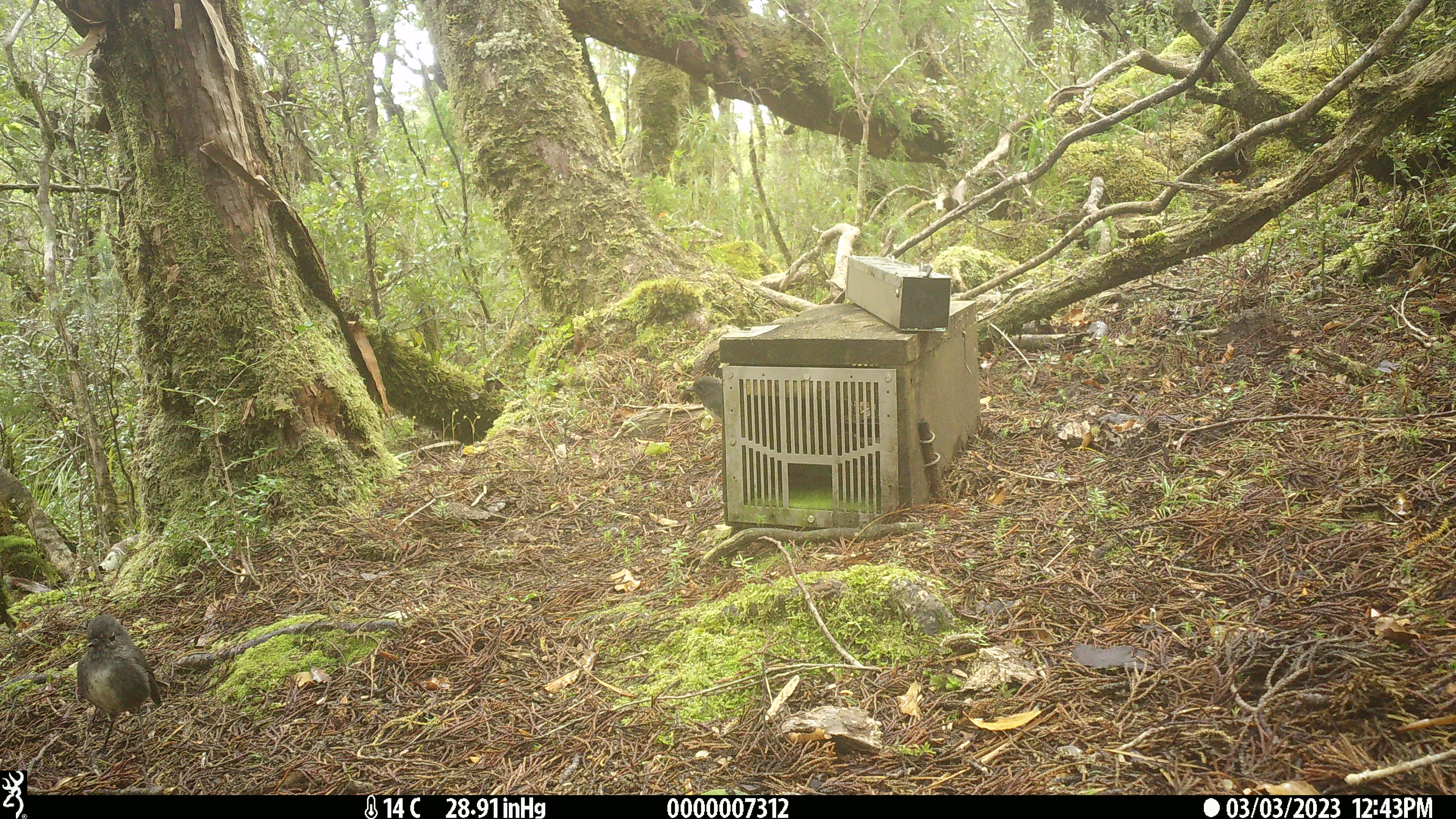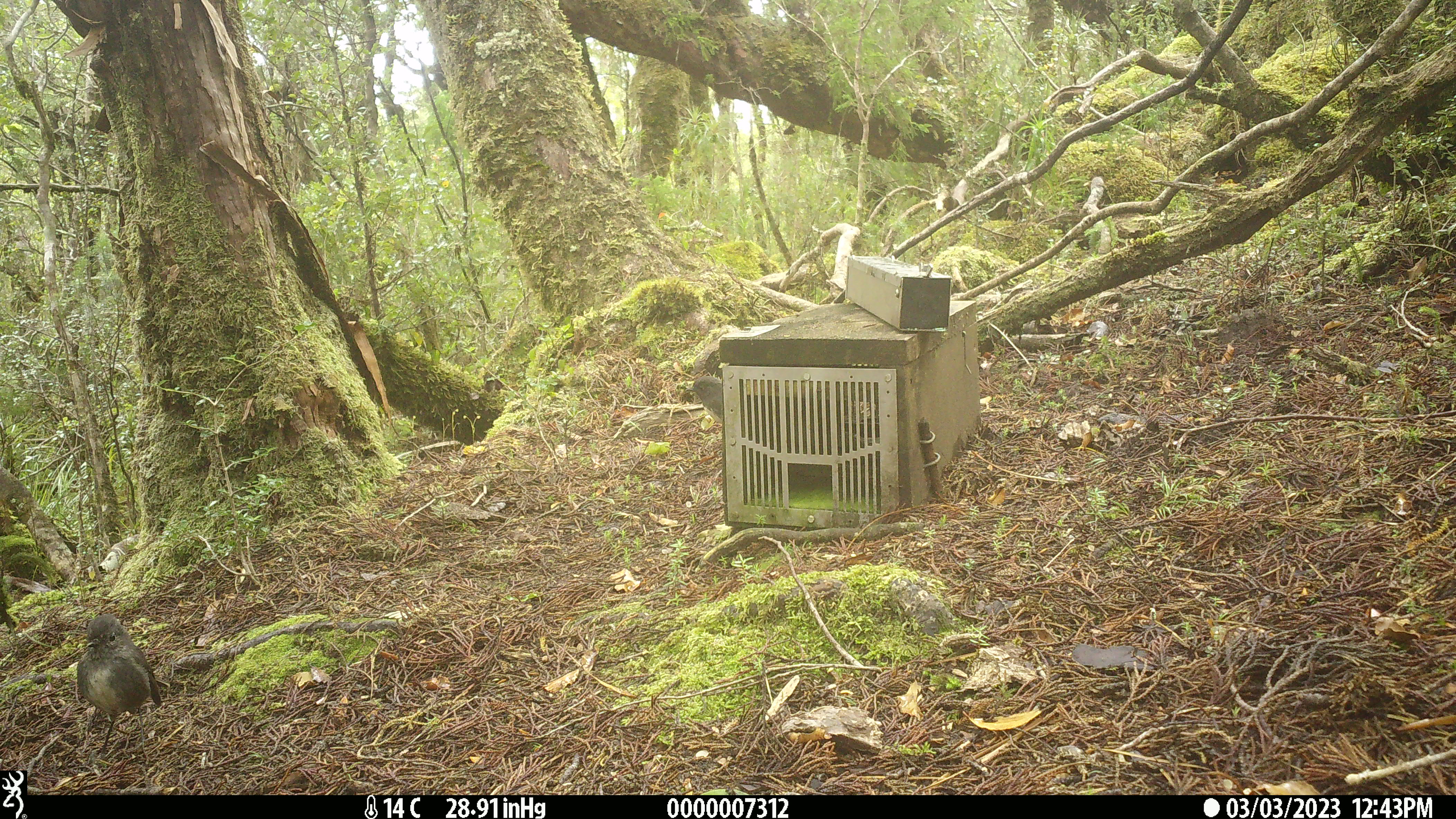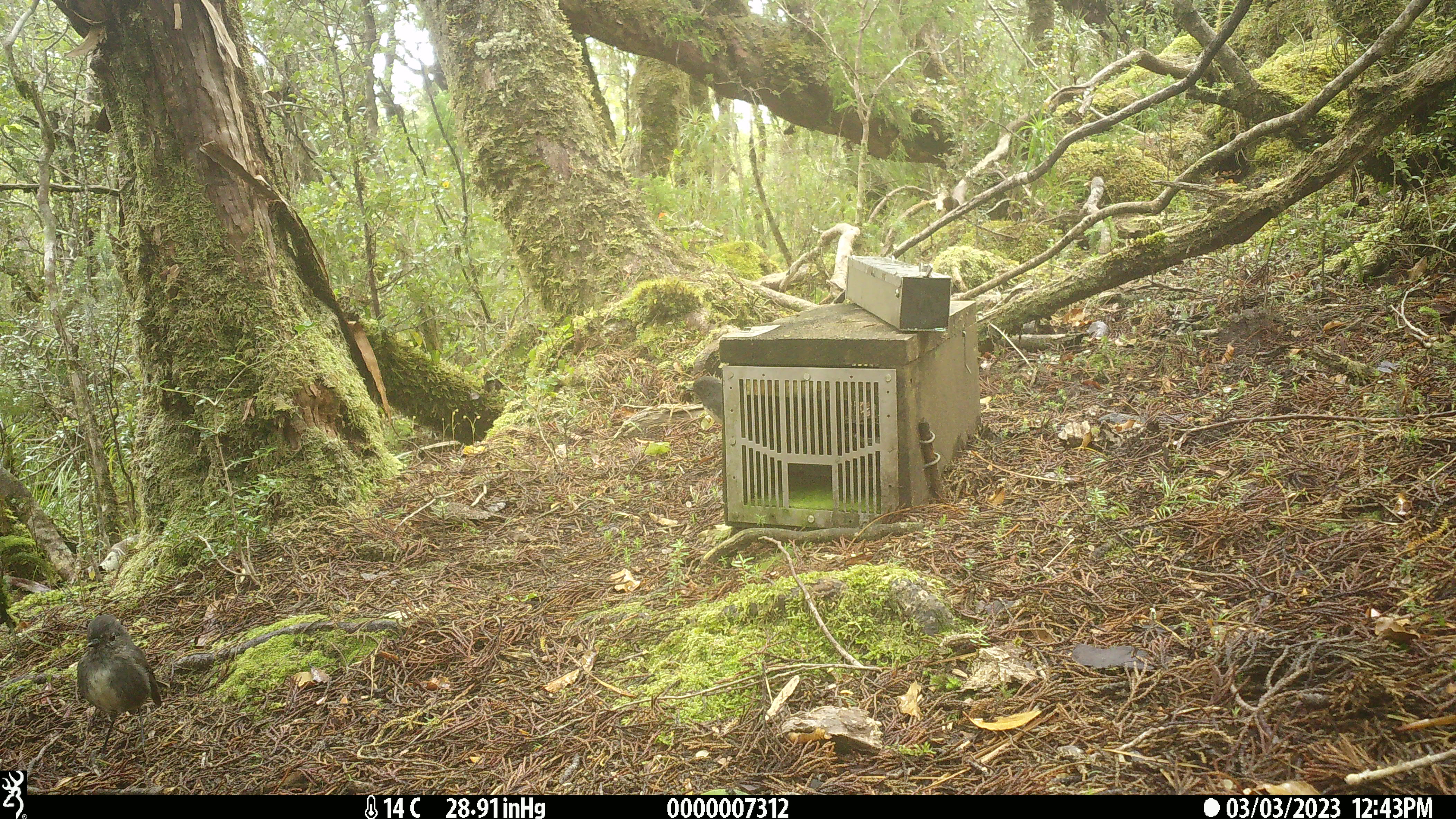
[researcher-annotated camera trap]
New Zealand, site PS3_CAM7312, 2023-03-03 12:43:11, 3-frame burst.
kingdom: Animalia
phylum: Chordata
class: Aves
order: Passeriformes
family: Petroicidae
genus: Petroica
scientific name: Petroica australis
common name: new zealand robin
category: robin